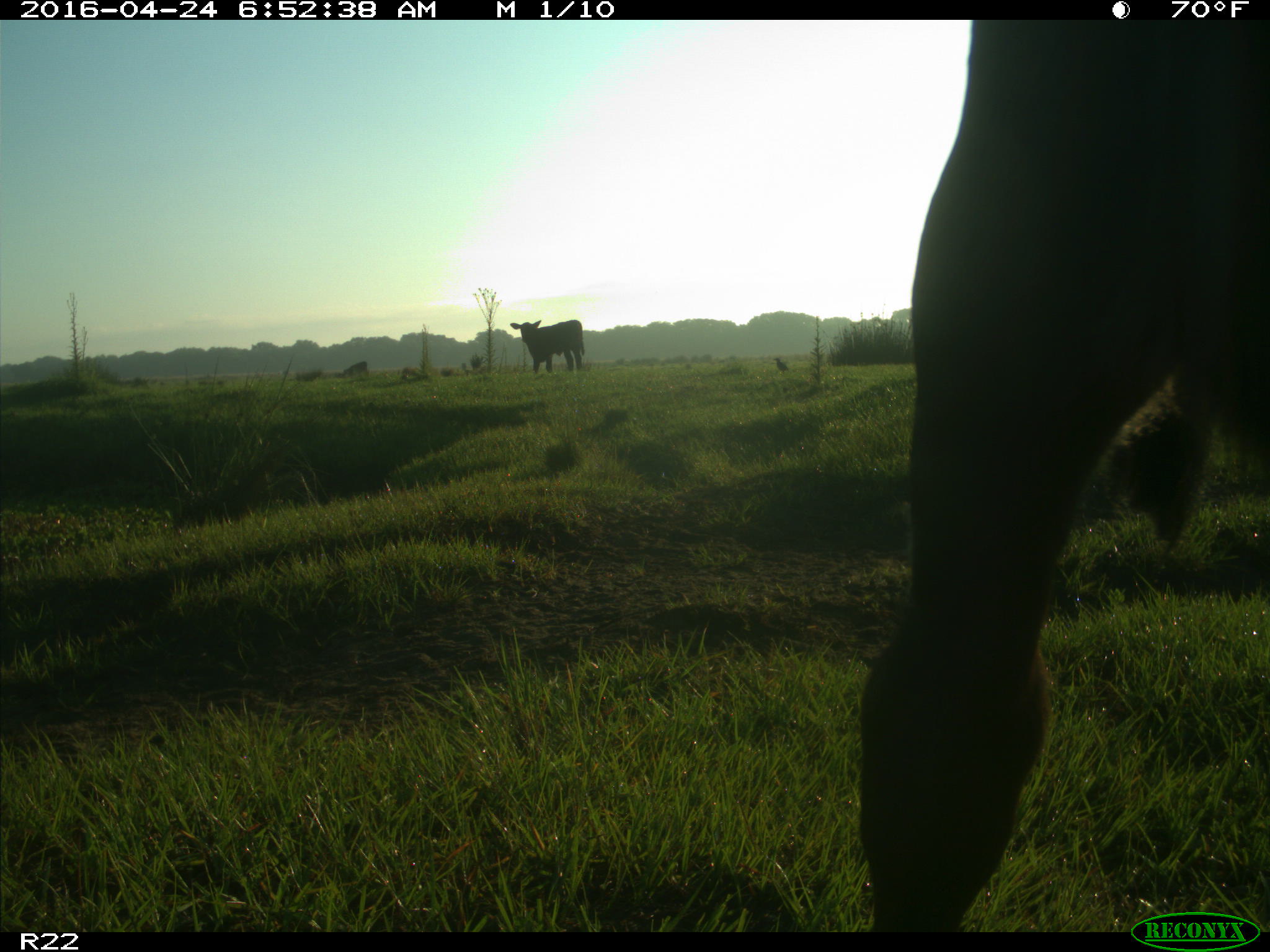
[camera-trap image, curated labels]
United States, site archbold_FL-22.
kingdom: Animalia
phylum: Chordata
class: Mammalia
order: Artiodactyla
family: Bovidae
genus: Bos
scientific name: Bos taurus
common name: domestic cow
Bos taurus (domestic cow).